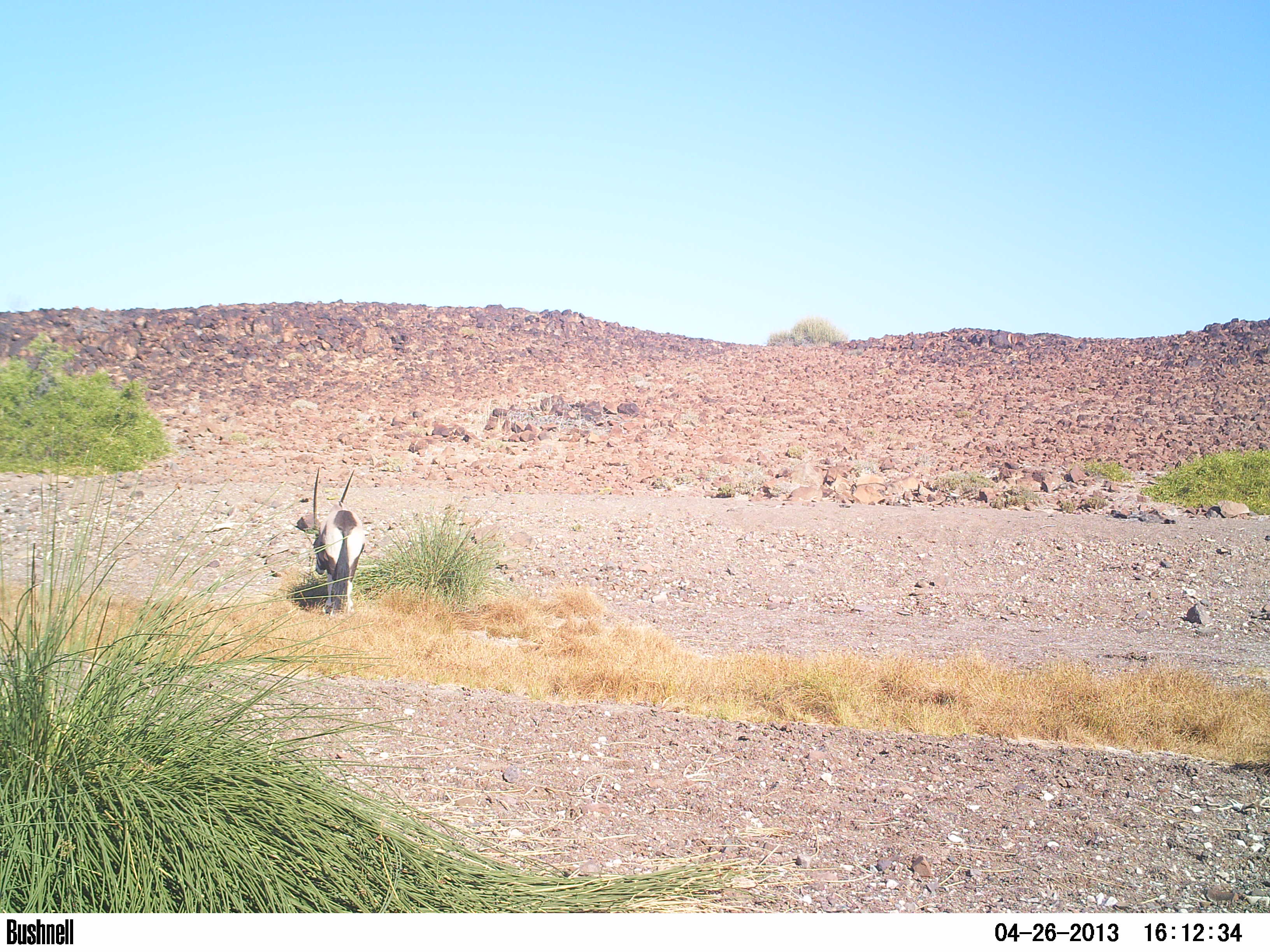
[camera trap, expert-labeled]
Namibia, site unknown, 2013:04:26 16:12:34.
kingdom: Animalia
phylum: Chordata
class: Mammalia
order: Artiodactyla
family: Bovidae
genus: Oryx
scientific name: Oryx gazella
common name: gemsbok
Oryx gazella (gemsbok).